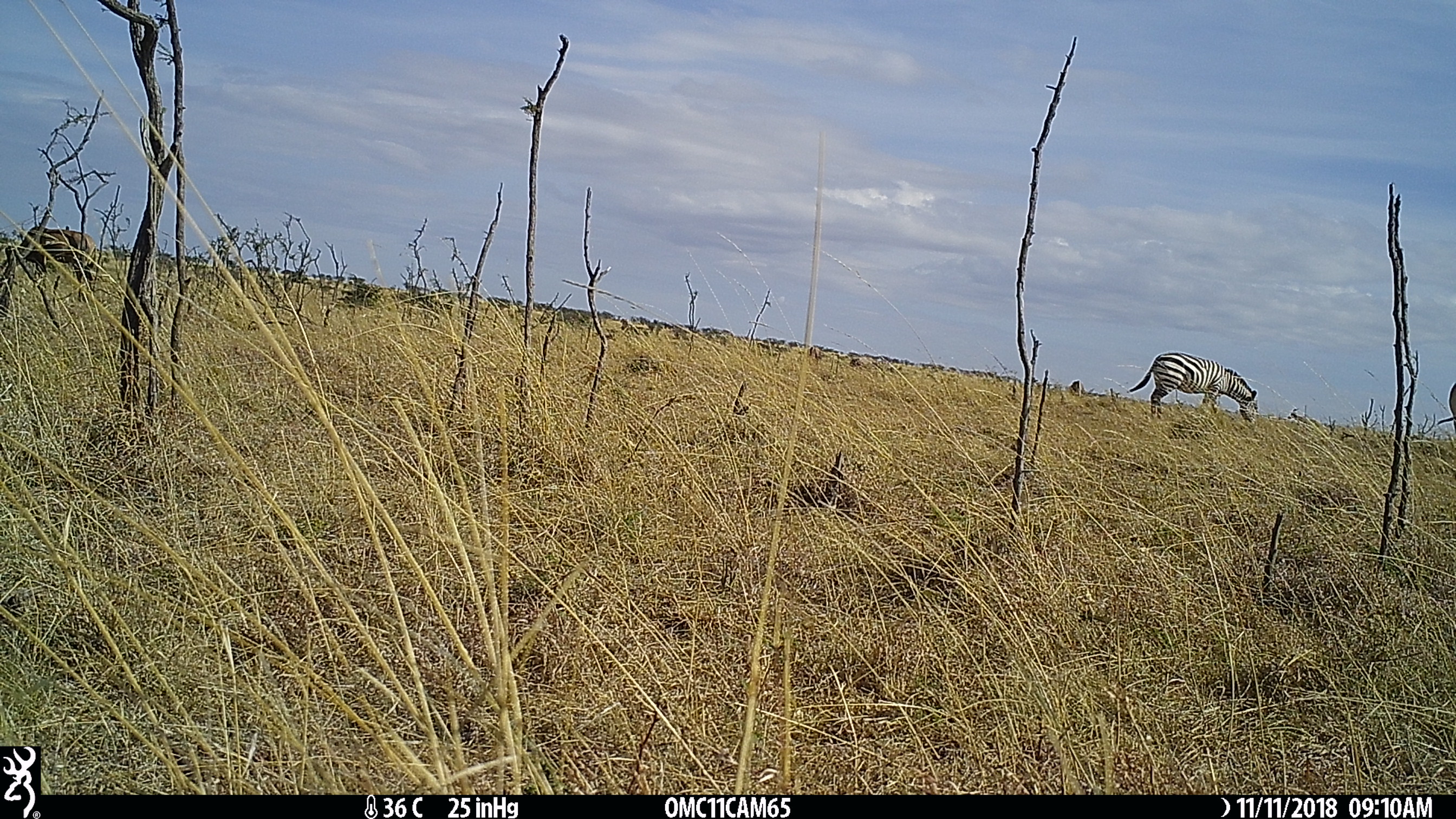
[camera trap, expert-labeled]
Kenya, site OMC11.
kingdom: Animalia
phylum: Chordata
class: Mammalia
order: Perissodactyla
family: Equidae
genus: Equus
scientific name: Equus quagga burchellii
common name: burchell's zebra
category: zebra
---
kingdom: Animalia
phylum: Chordata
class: Mammalia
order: Artiodactyla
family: Bovidae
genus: Damaliscus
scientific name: Damaliscus lunatus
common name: topi